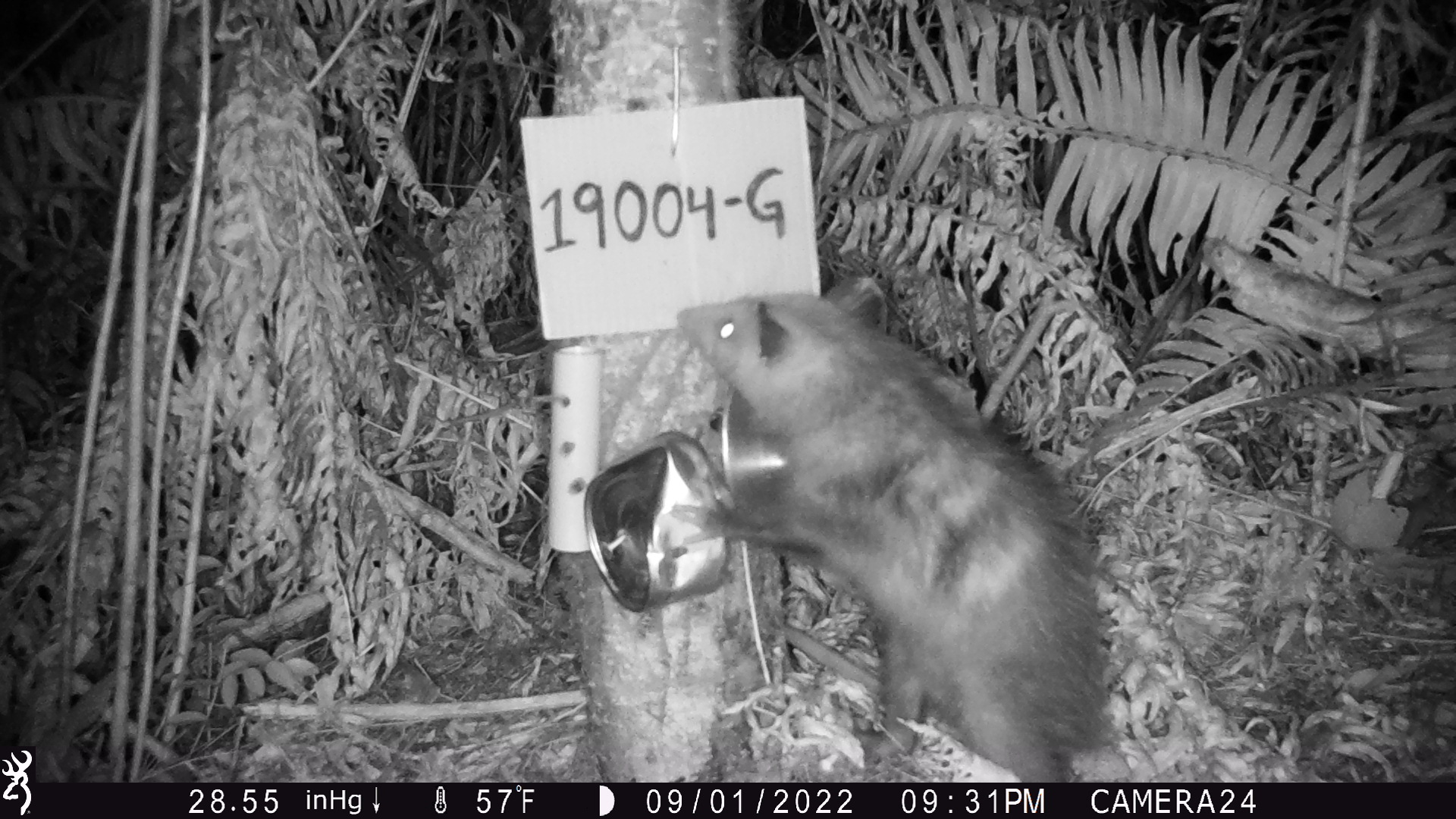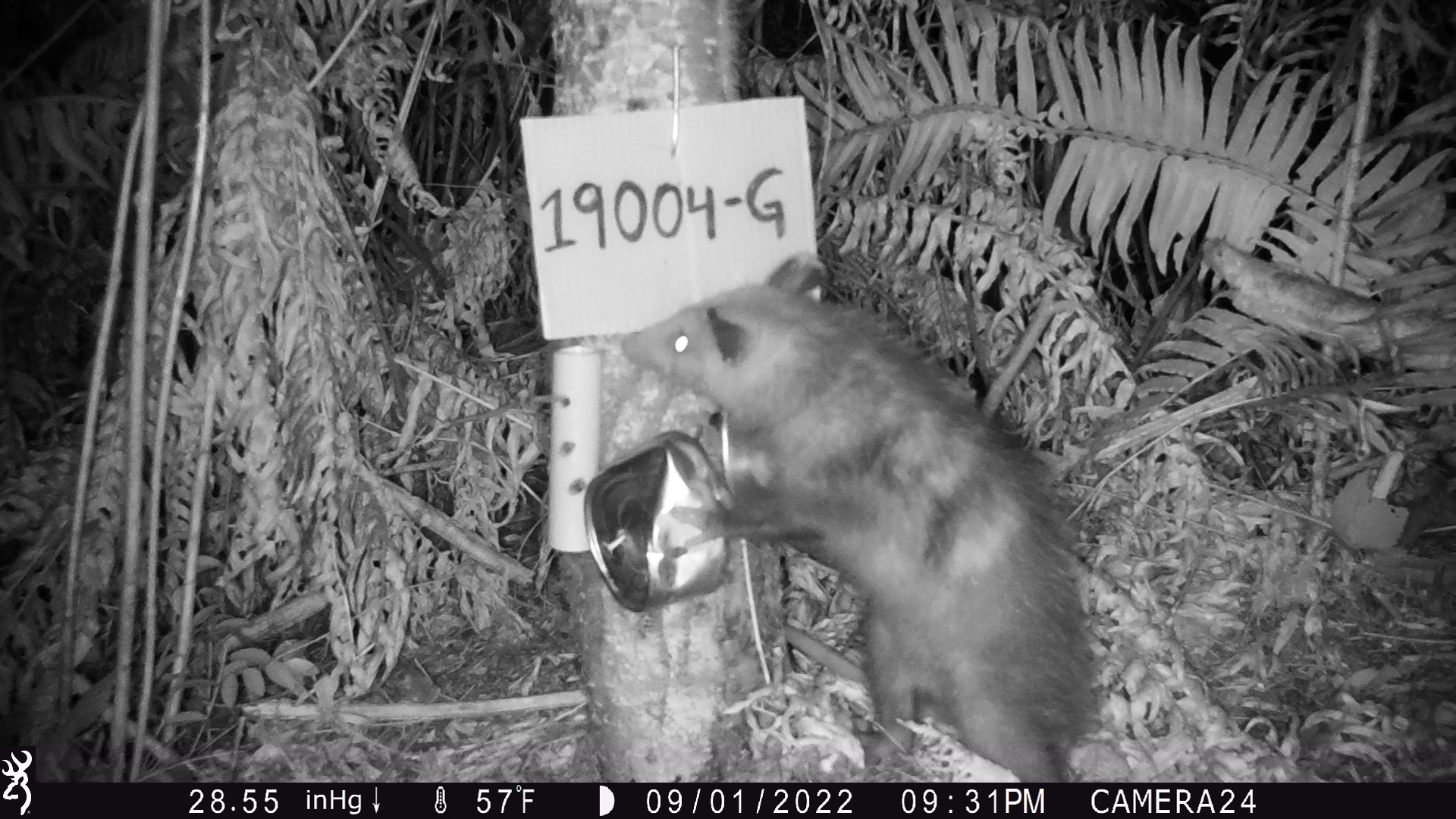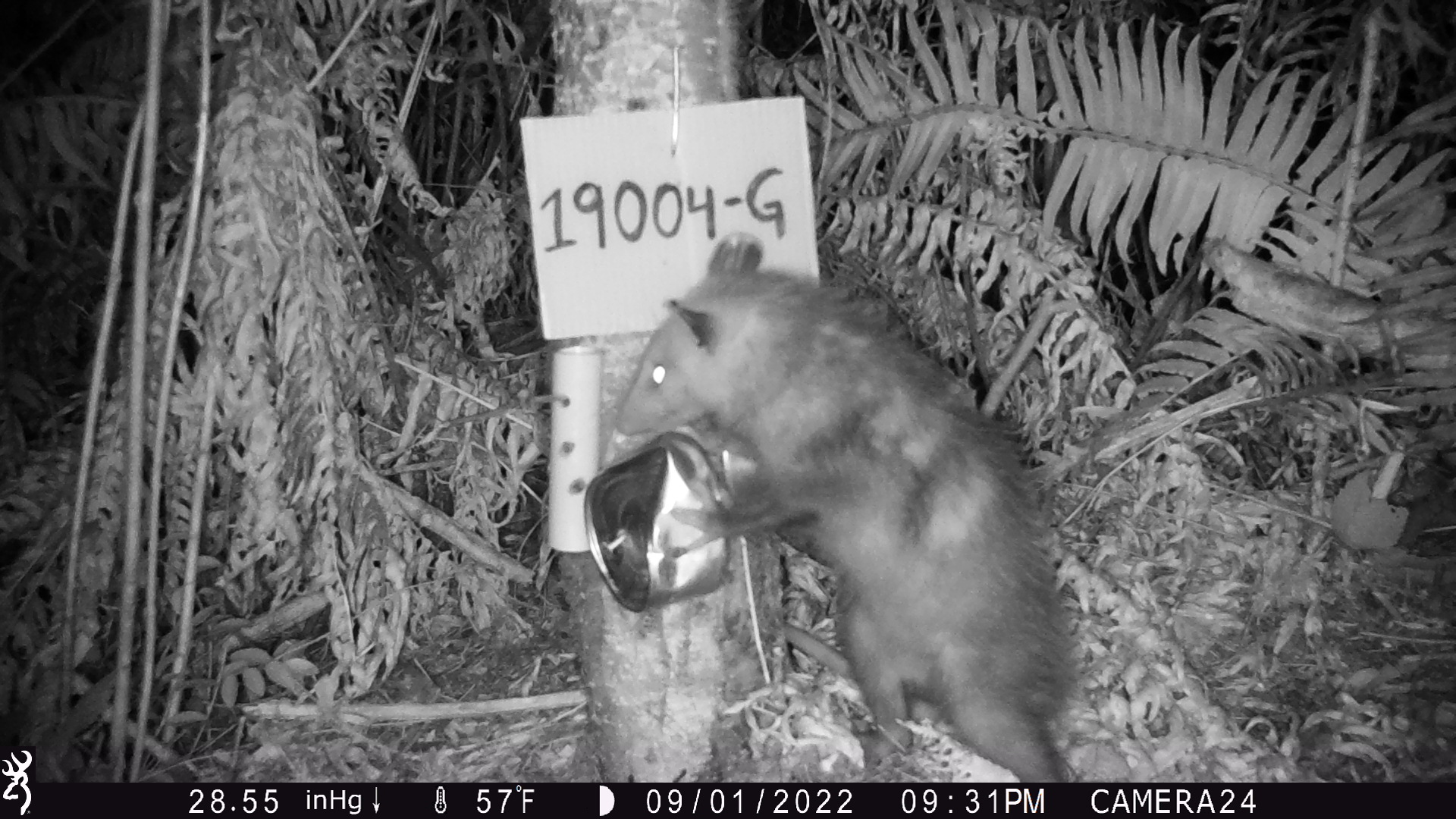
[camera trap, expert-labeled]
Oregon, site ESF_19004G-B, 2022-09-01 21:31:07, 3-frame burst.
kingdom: Animalia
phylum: Chordata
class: Mammalia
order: Didelphimorphia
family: Didelphidae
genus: Didelphis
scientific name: Didelphis virginiana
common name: virginia opossum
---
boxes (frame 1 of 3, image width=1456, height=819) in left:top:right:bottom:
virginia opossum: 614:256:1180:780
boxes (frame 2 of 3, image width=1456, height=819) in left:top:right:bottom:
virginia opossum: 577:240:1155:781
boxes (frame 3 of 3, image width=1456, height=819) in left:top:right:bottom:
virginia opossum: 588:206:1105:769